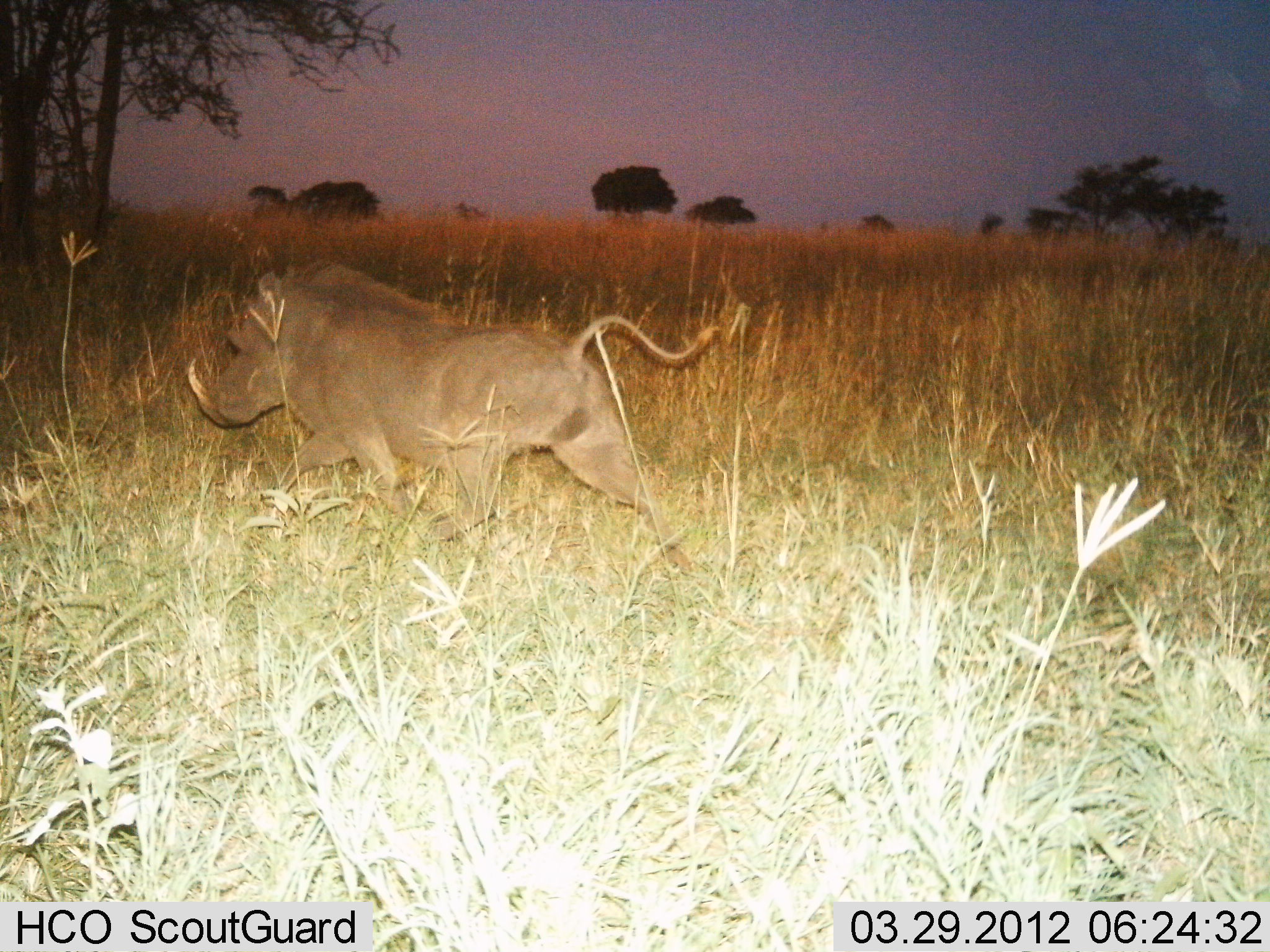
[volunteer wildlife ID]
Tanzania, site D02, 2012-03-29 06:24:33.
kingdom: Animalia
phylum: Chordata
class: Mammalia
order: Artiodactyla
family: Suidae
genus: Phacochoerus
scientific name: Phacochoerus africanus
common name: warthog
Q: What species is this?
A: Warthog (Phacochoerus africanus).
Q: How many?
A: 1.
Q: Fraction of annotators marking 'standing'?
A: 9%.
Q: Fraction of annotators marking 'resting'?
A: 0%.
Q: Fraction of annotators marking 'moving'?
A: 91%.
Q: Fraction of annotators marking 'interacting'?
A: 0%.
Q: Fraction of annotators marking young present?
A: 0%.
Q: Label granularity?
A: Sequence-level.